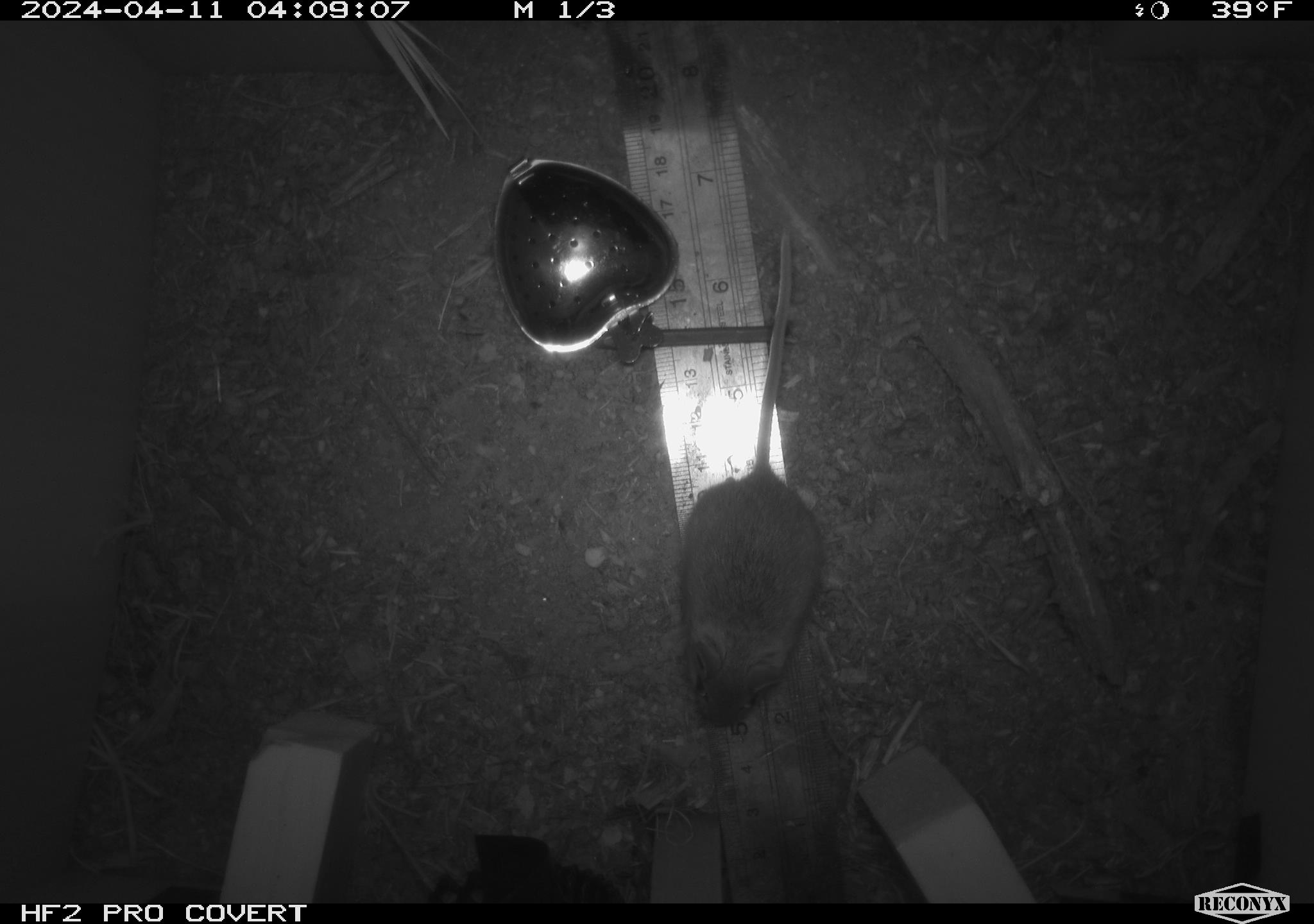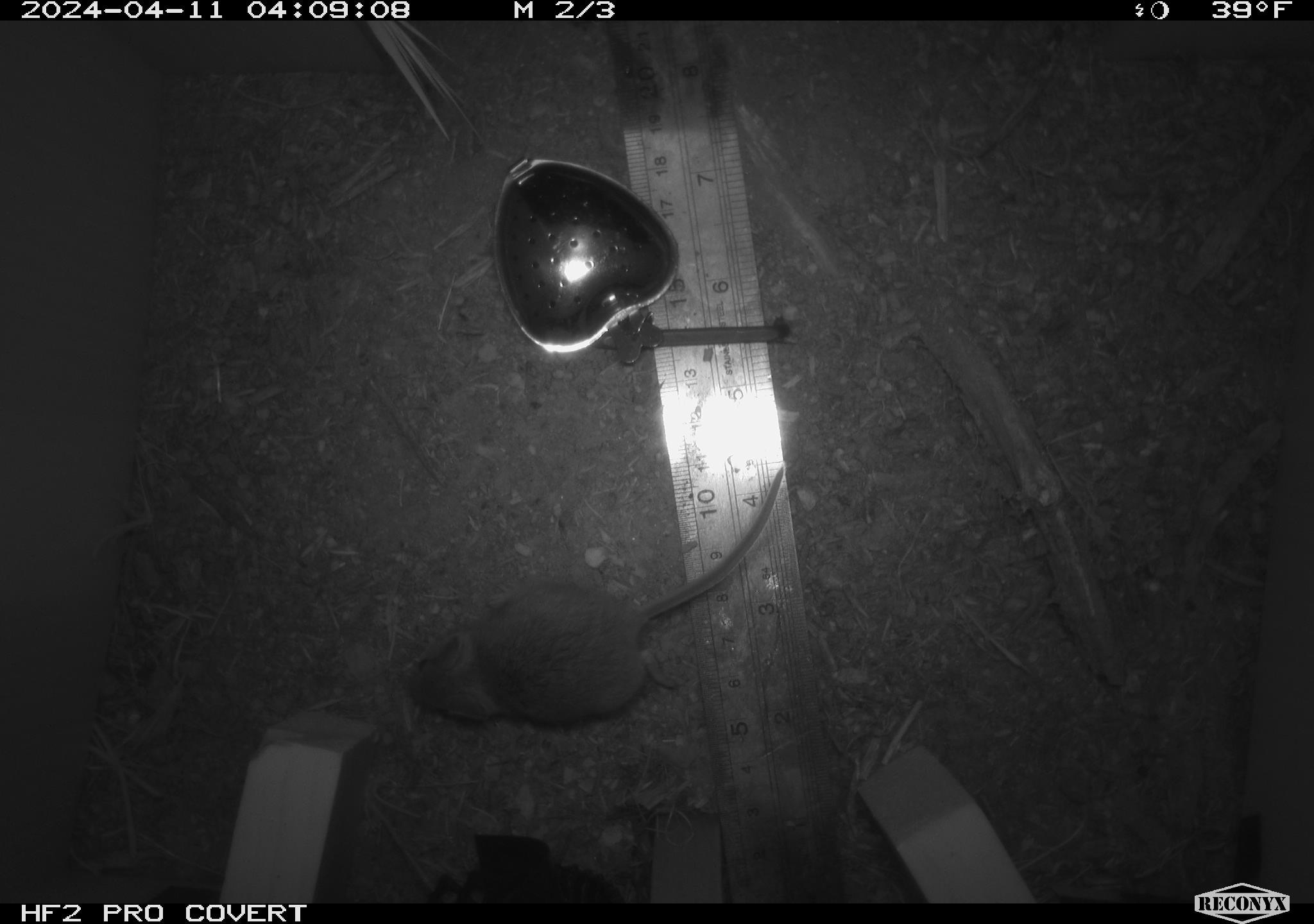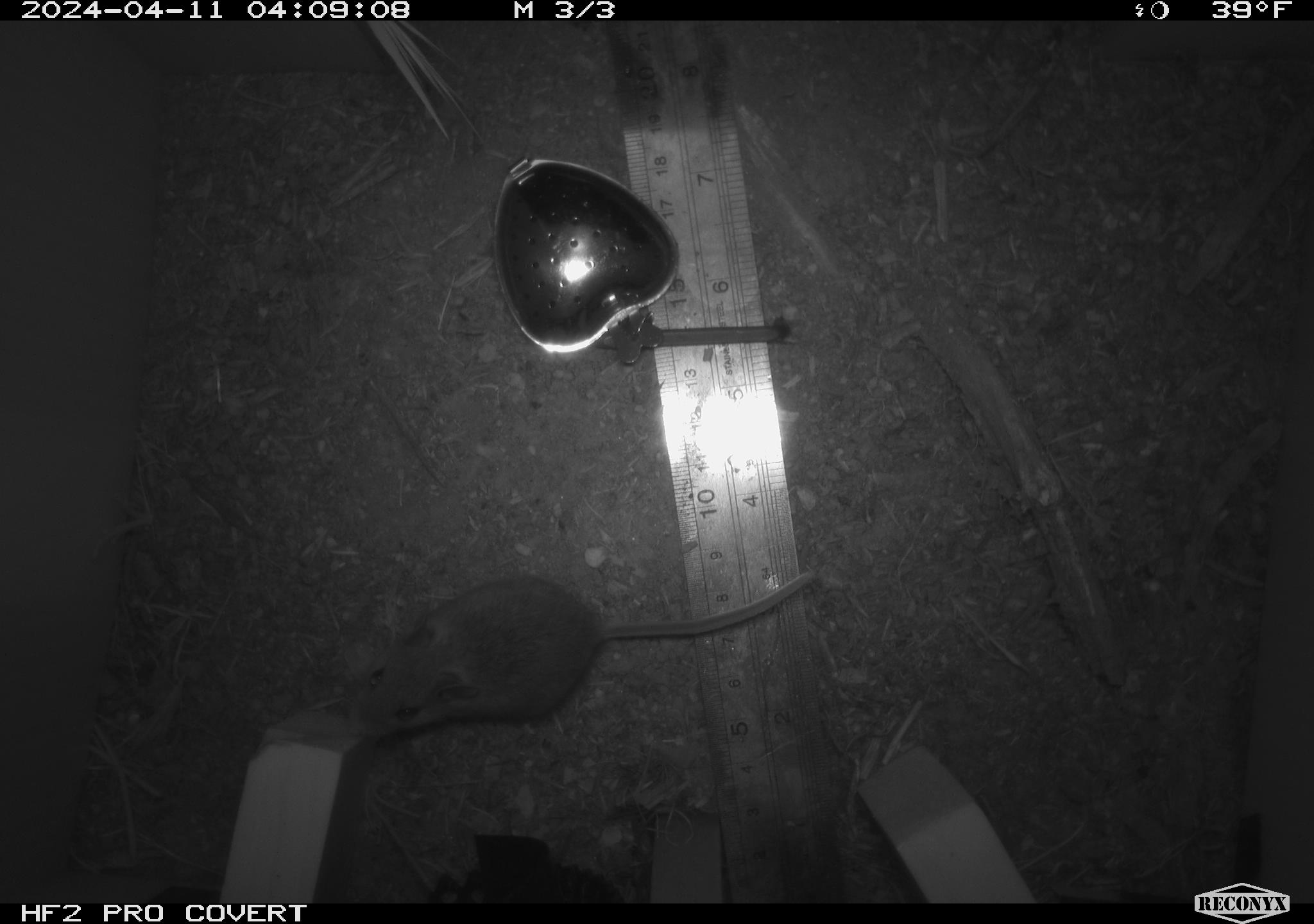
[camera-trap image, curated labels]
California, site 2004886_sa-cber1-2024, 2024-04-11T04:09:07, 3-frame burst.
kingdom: Animalia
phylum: Chordata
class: Mammalia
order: Rodentia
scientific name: Rodentia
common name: mouse species